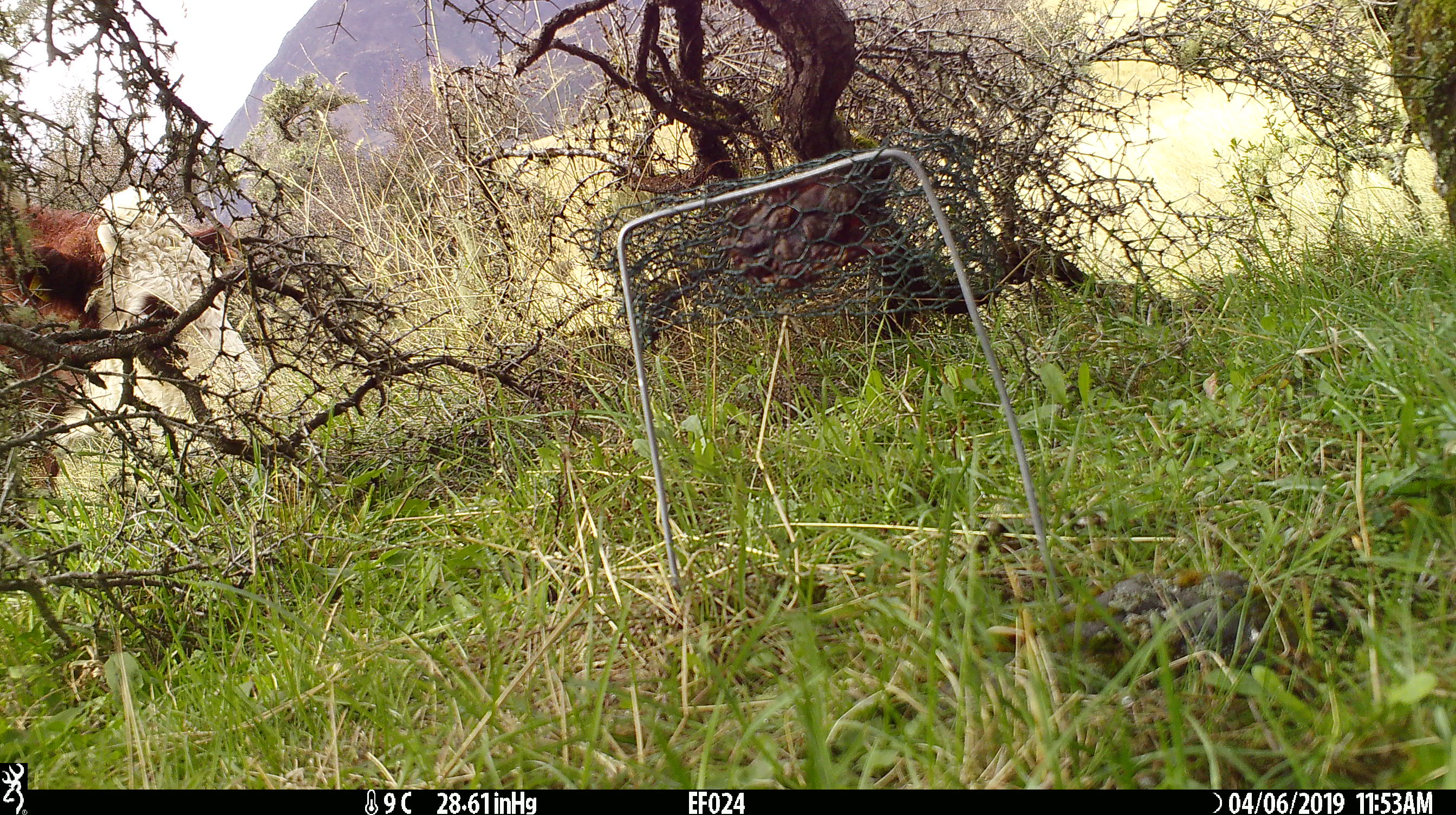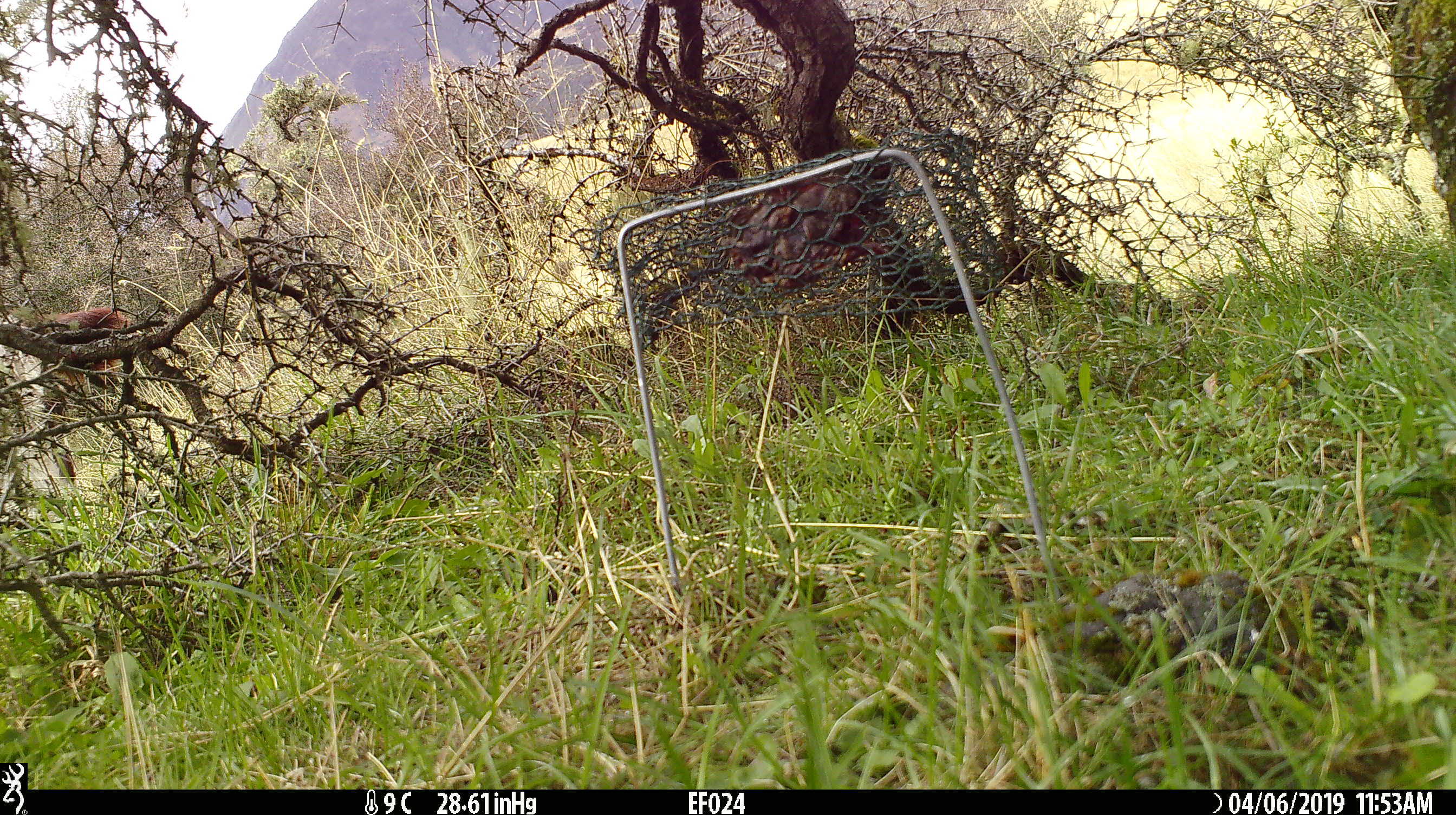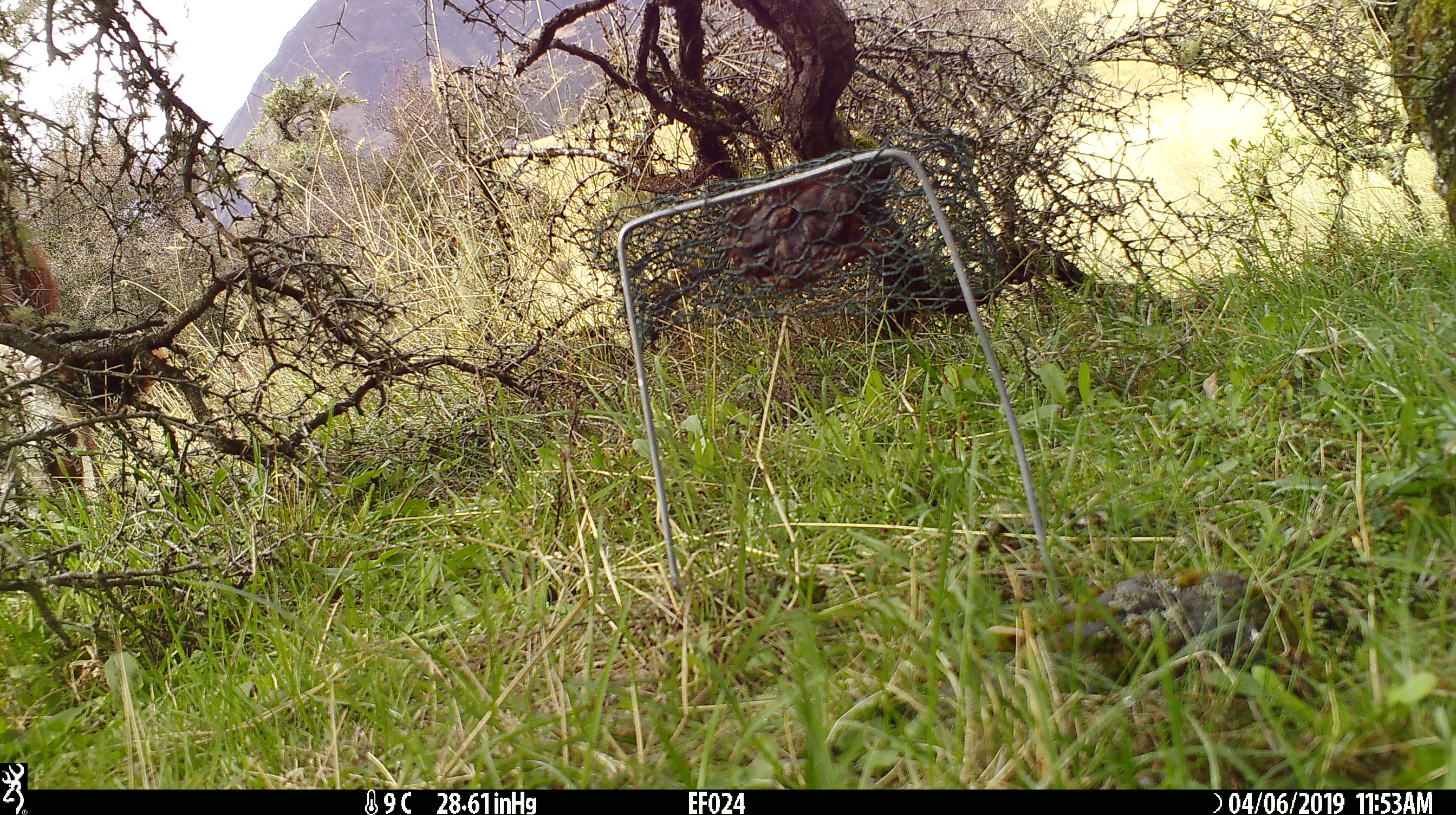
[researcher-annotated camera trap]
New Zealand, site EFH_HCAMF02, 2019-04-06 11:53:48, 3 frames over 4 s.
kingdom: Animalia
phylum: Chordata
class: Mammalia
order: Artiodactyla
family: Bovidae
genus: Bos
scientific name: Bos taurus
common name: domestic cow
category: cow